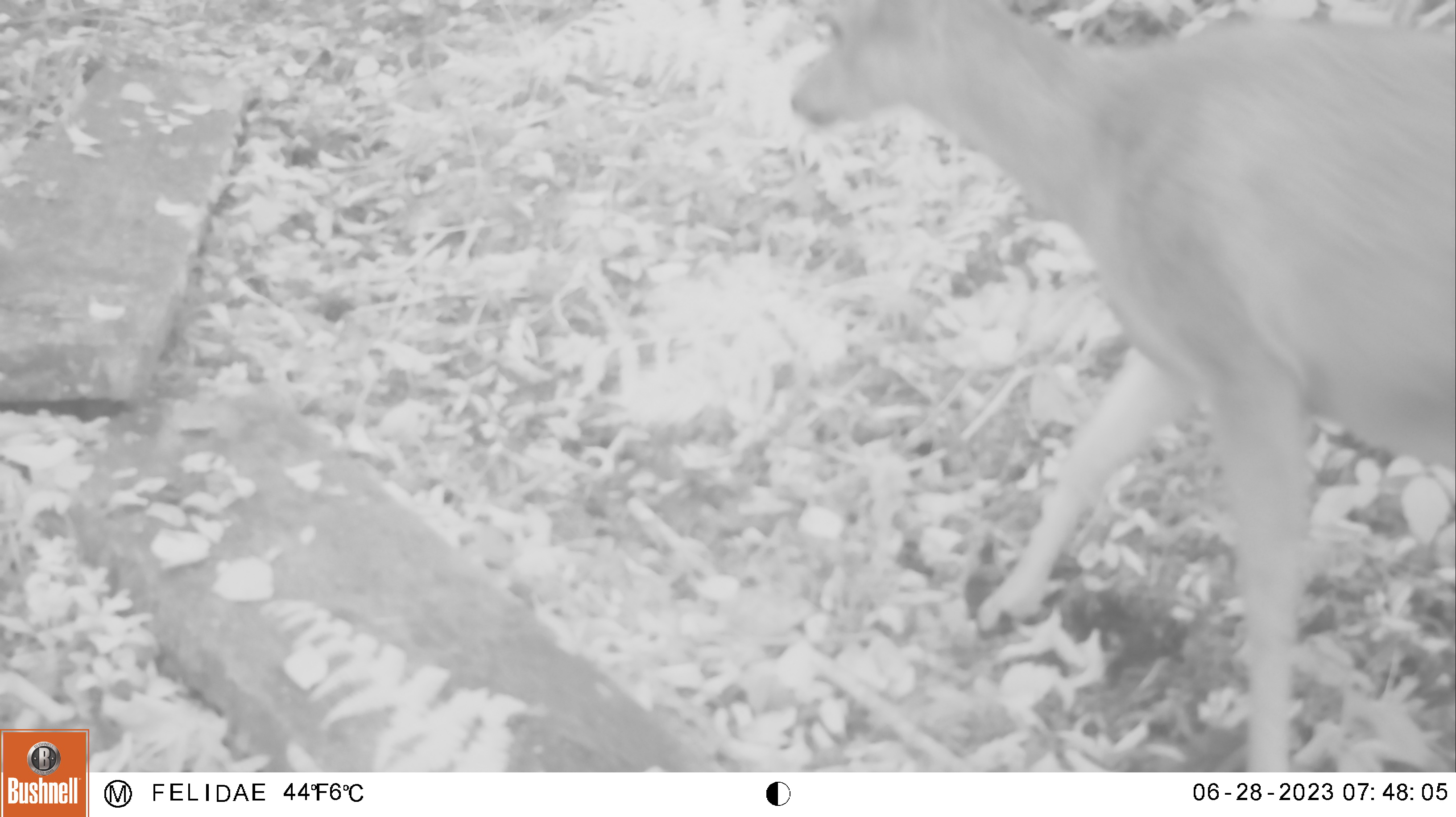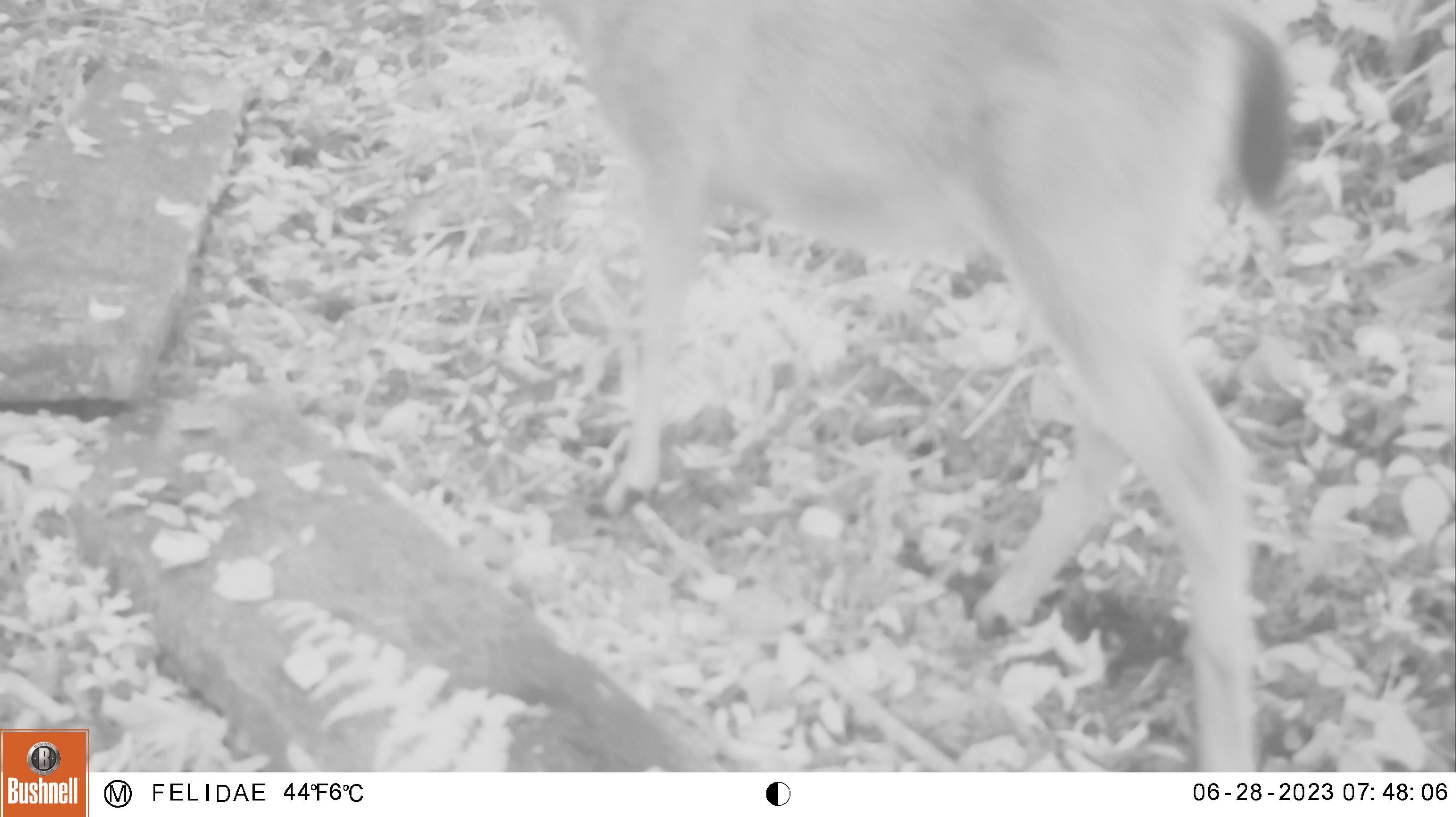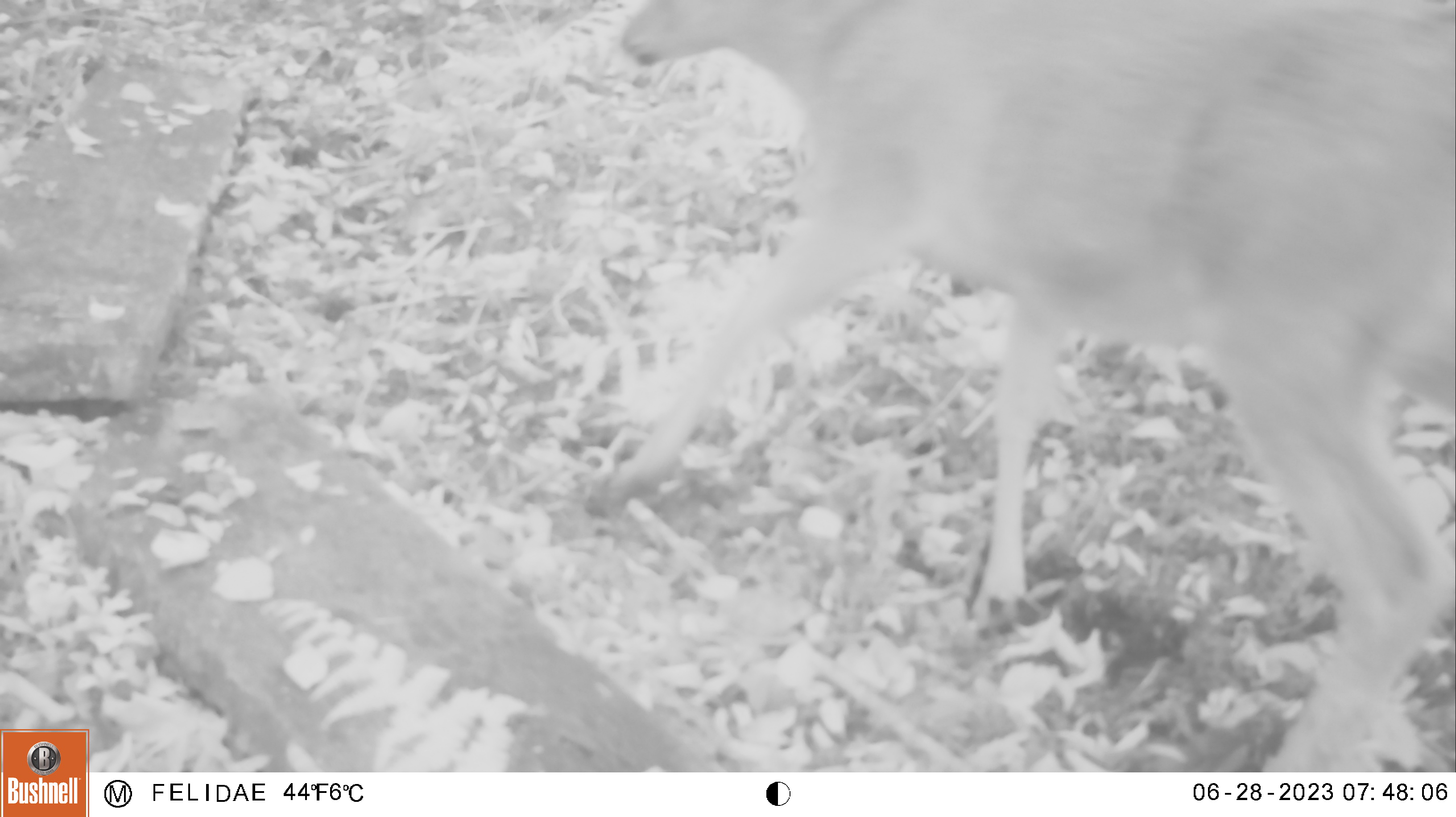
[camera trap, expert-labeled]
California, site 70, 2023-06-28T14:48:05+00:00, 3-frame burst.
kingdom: Animalia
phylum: Chordata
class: Mammalia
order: Artiodactyla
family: Cervidae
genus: Odocoileus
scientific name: Odocoileus hemionus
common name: mule deer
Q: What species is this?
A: Mule deer (Odocoileus hemionus).